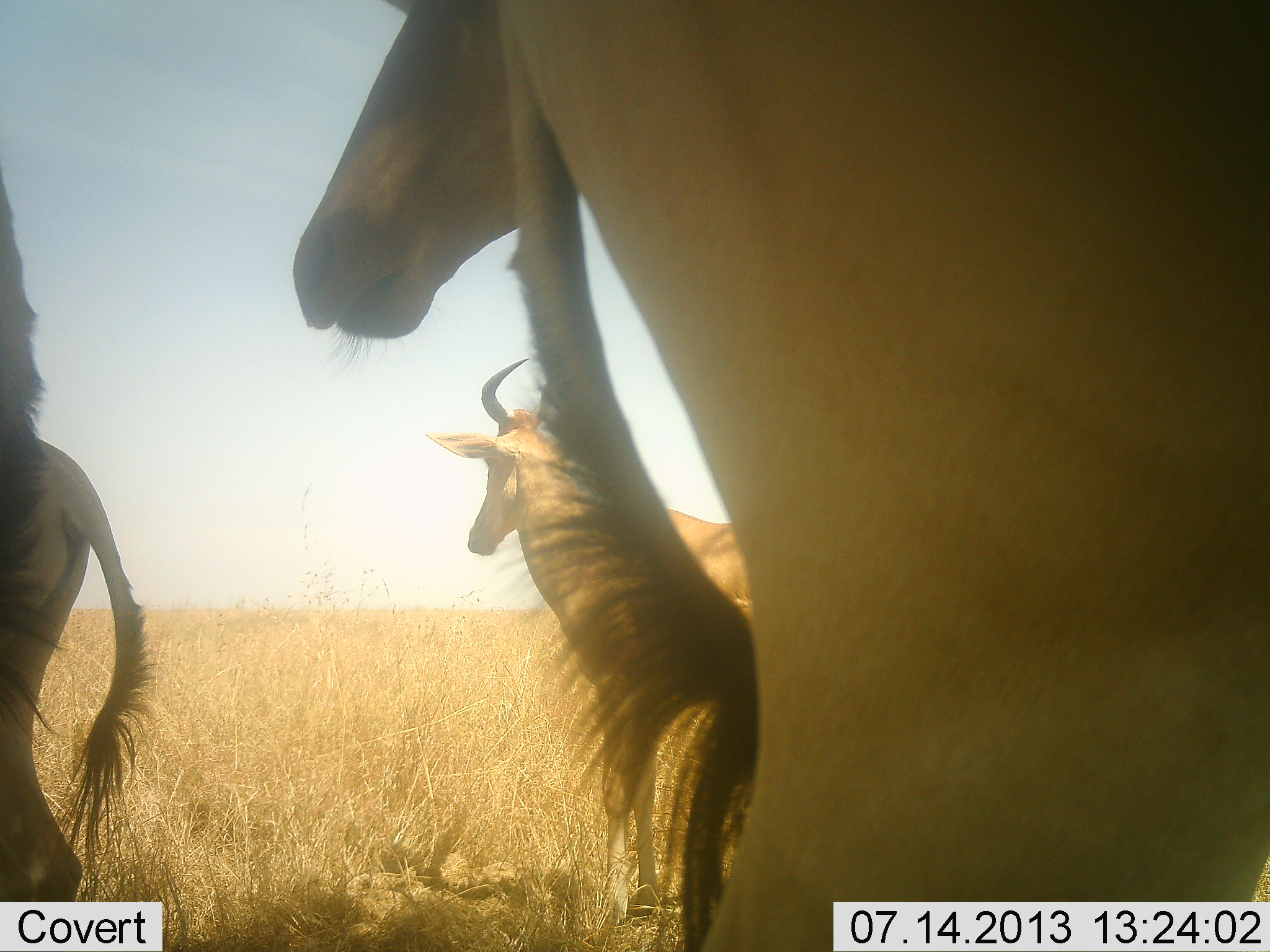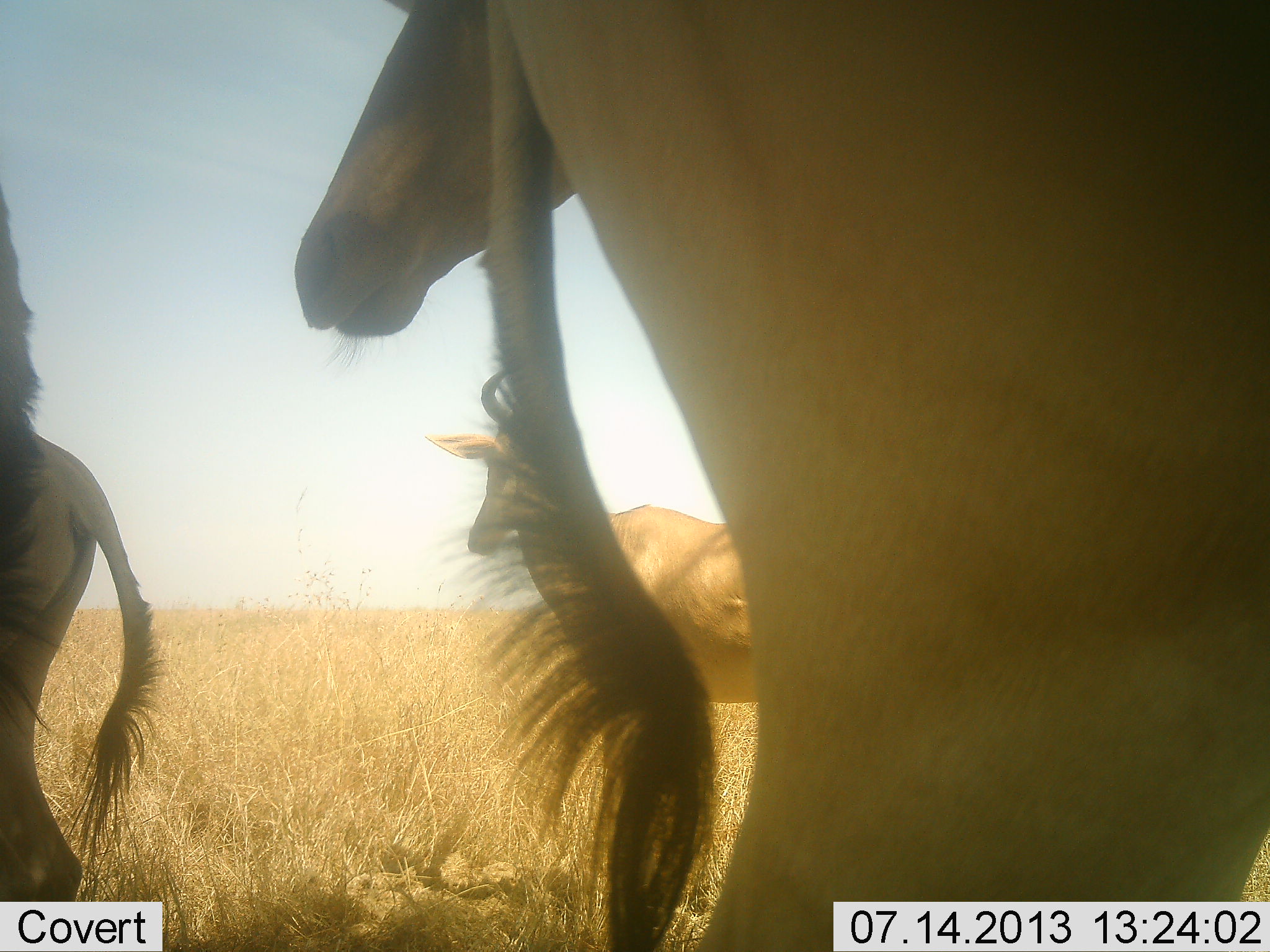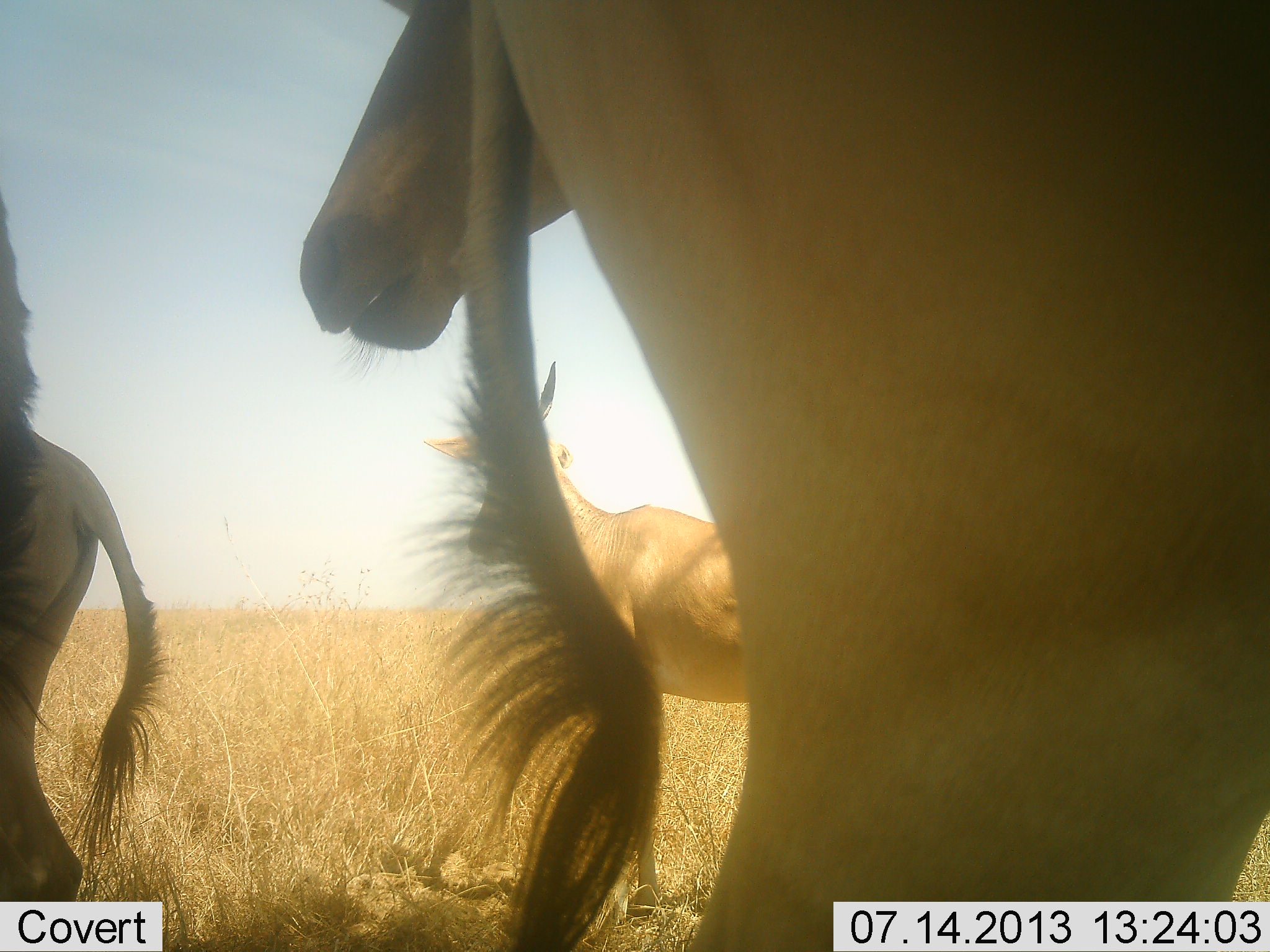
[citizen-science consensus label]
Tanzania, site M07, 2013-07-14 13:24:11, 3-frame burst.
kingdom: Animalia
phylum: Chordata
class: Mammalia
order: Artiodactyla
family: Bovidae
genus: Alcelaphus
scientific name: Alcelaphus buselaphus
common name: hartebeest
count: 4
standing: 86%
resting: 7%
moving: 11%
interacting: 4%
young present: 0%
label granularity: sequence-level